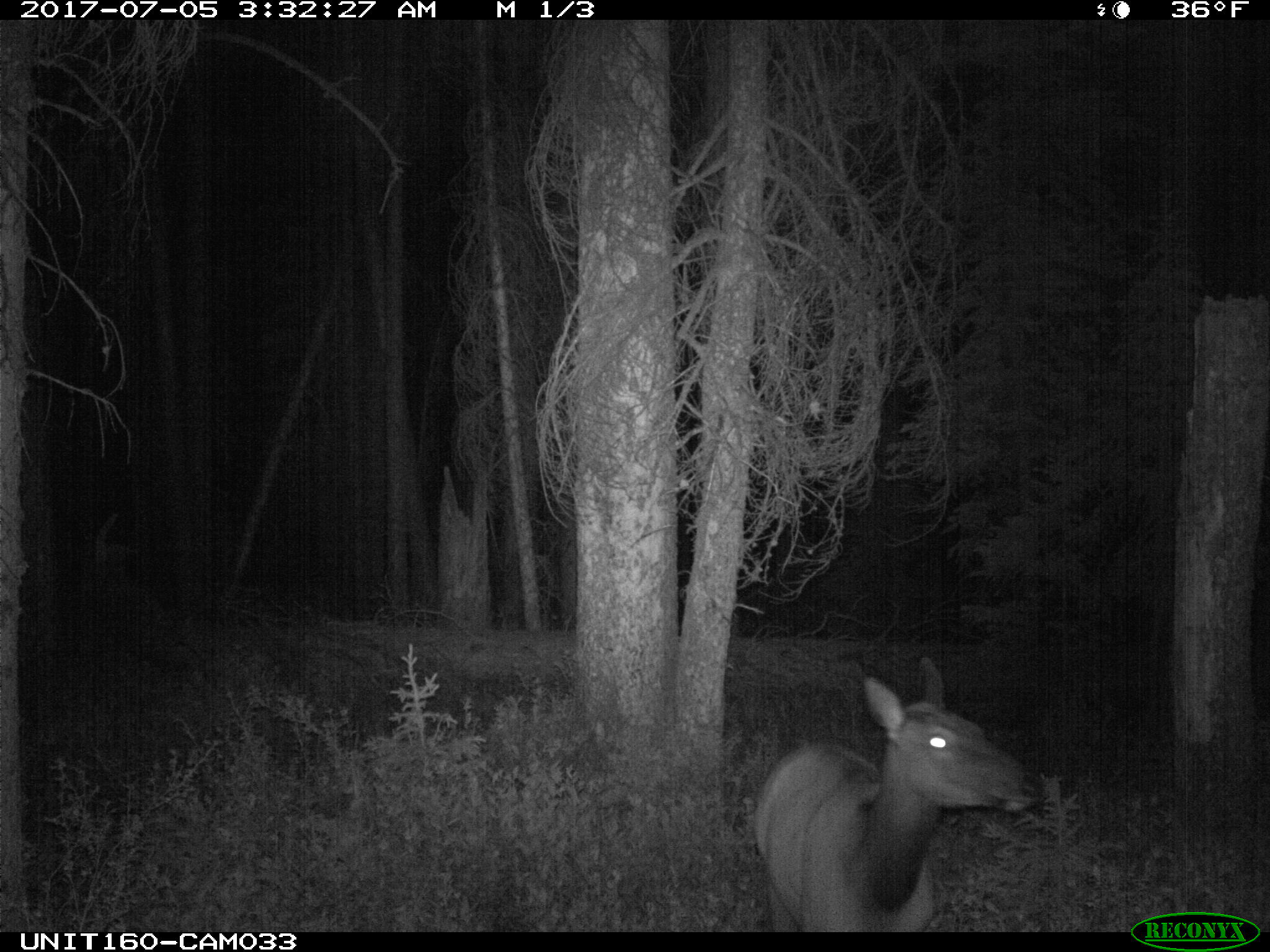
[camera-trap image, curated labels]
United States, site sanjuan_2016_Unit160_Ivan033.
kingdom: Animalia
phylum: Chordata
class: Mammalia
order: Artiodactyla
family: Cervidae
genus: Cervus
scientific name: Cervus elaphus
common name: red deer